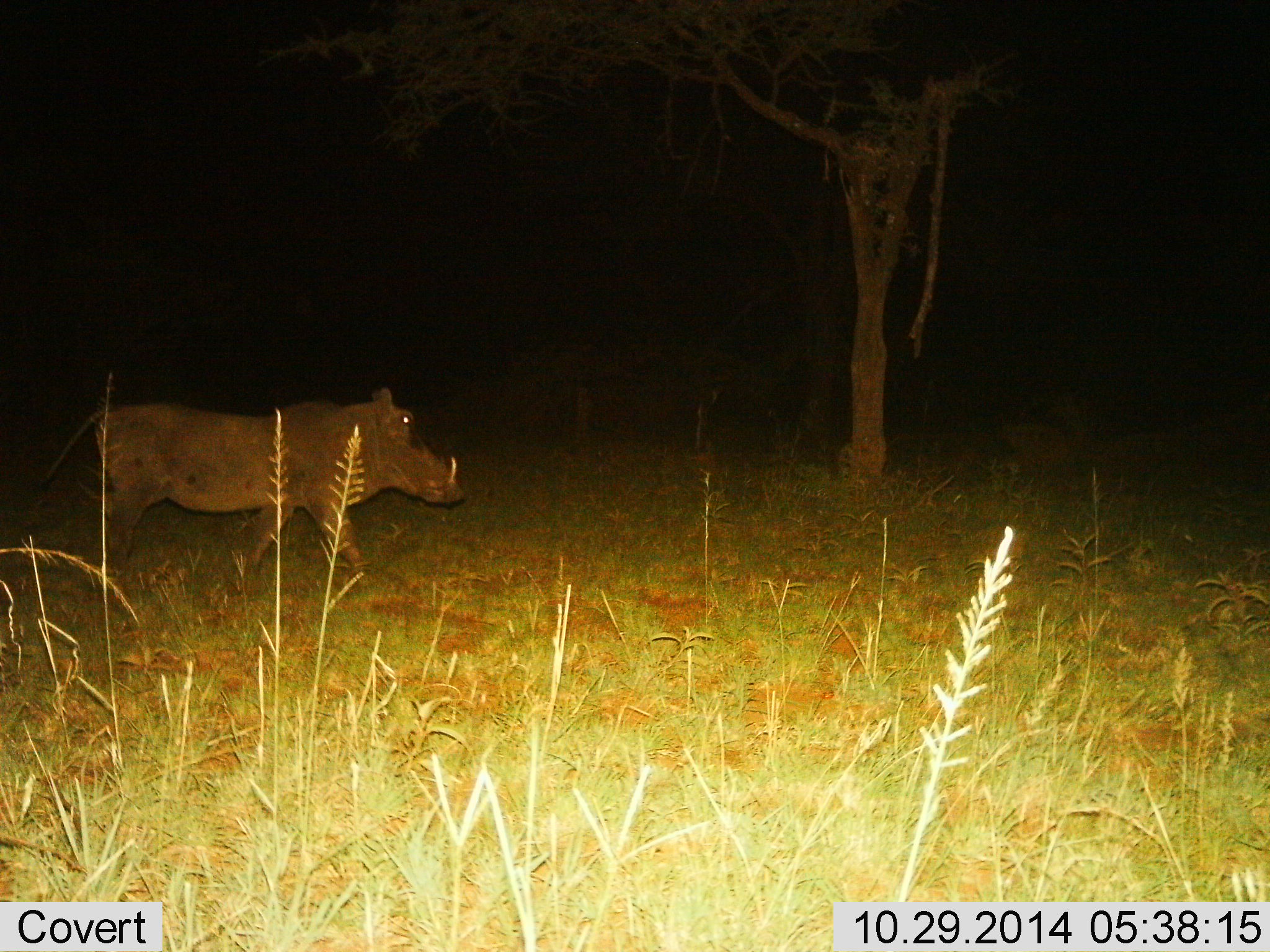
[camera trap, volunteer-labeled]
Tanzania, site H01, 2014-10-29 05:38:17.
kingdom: Animalia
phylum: Chordata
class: Mammalia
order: Artiodactyla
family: Suidae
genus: Phacochoerus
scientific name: Phacochoerus africanus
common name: warthog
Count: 1.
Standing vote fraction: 0%.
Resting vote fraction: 0%.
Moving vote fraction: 100%.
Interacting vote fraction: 0%.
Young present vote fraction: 0%.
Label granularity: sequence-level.